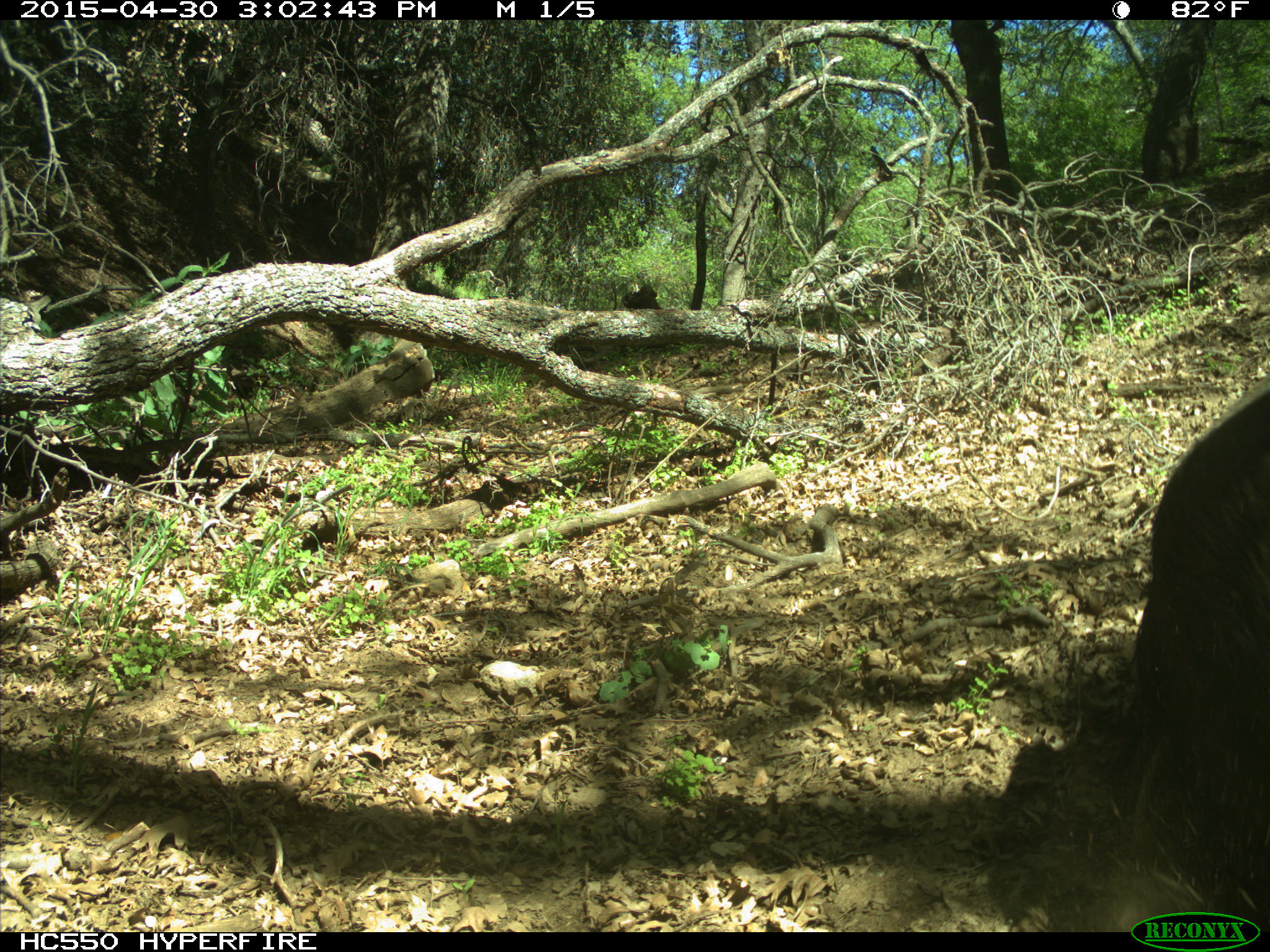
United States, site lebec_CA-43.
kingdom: Animalia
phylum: Chordata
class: Mammalia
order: Artiodactyla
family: Suidae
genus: Sus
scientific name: Sus scrofa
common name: wild boar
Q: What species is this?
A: Sus scrofa (wild boar).